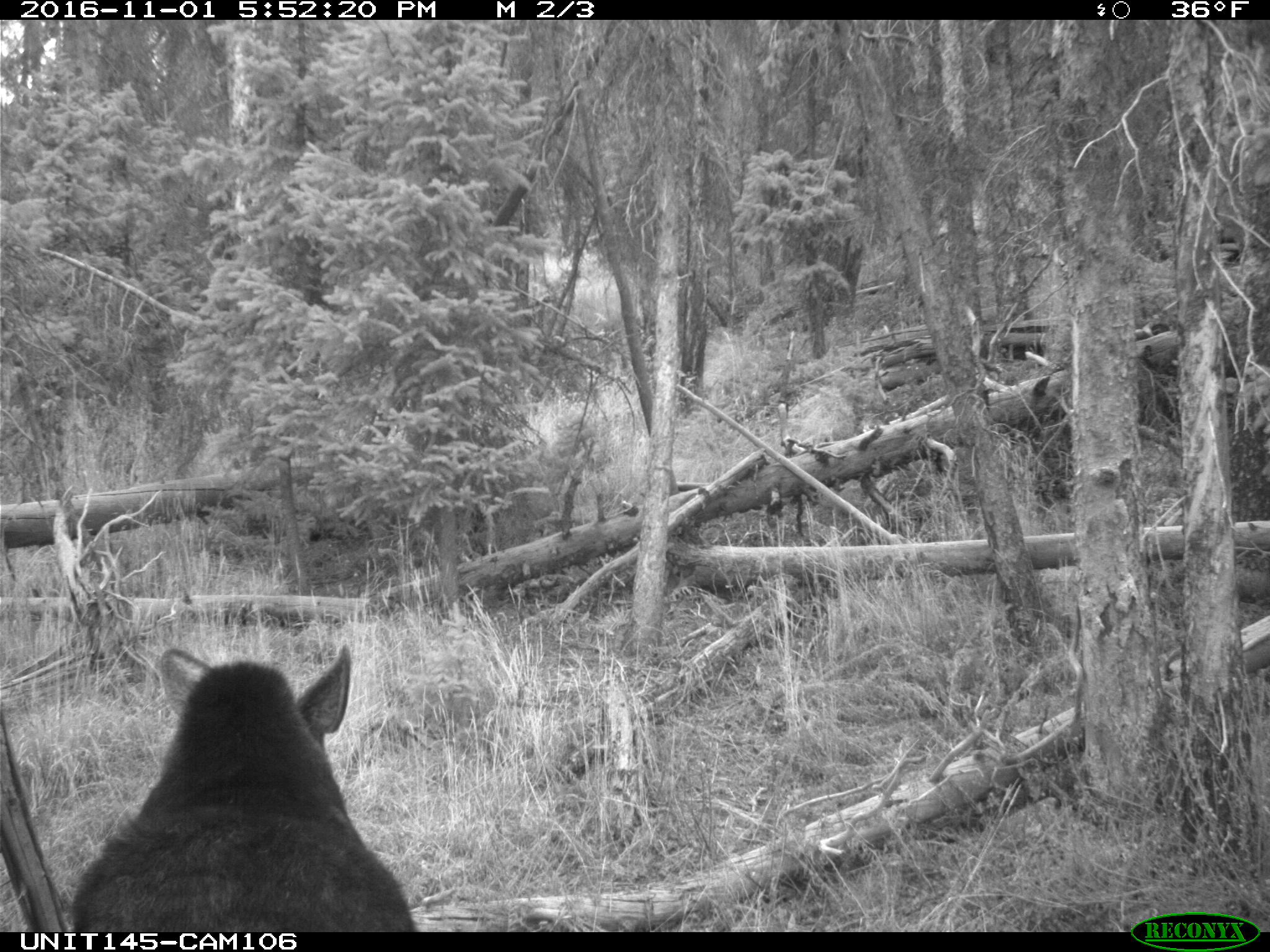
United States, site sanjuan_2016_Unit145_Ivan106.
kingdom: Animalia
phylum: Chordata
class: Mammalia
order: Artiodactyla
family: Cervidae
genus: Alces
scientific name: Alces alces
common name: moose